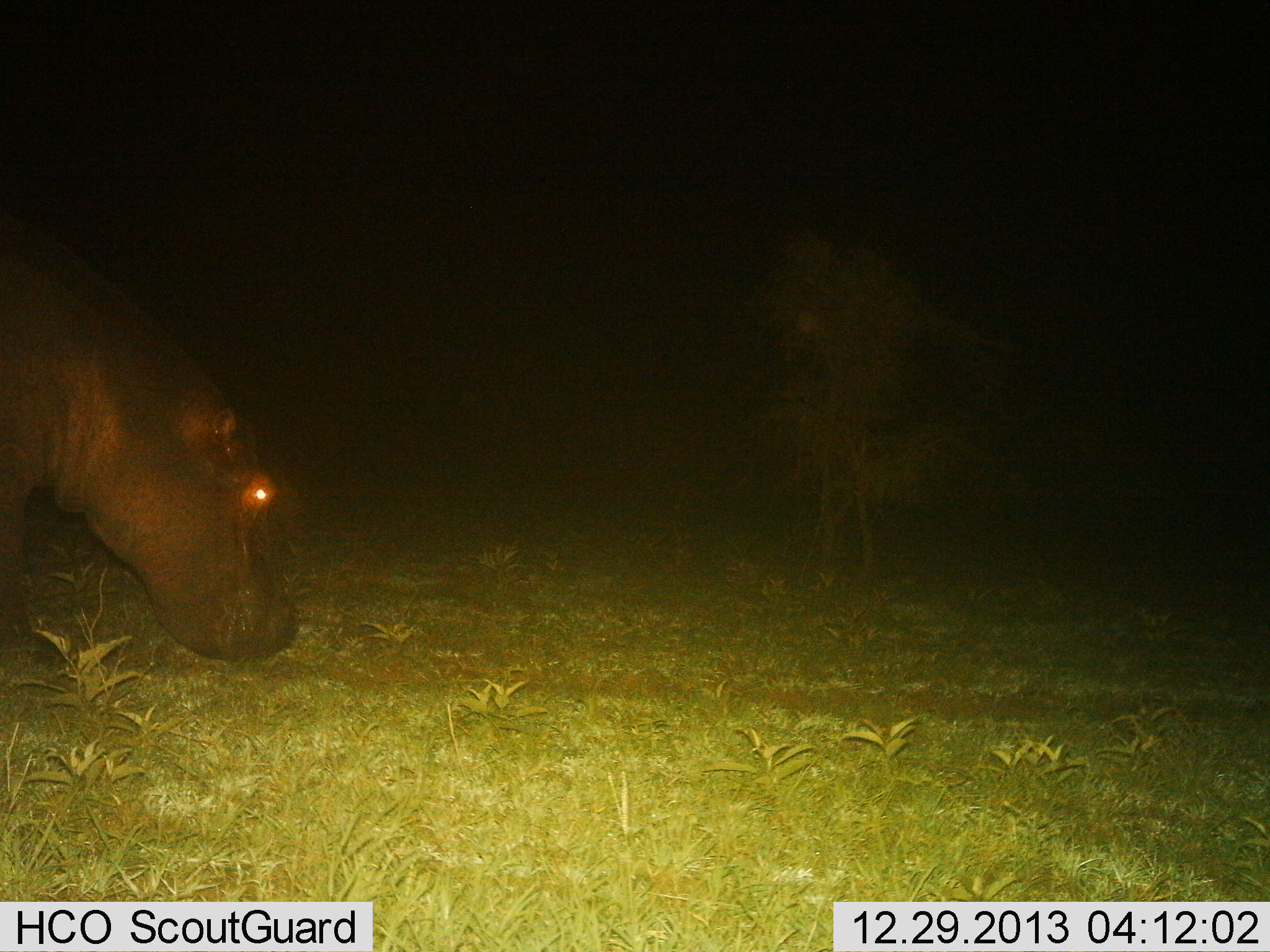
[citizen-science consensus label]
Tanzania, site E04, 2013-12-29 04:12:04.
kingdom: Animalia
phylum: Chordata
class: Mammalia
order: Artiodactyla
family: Hippopotamidae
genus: Hippopotamus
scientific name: Hippopotamus amphibius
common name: hippopotamus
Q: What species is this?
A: Hippopotamus (Hippopotamus amphibius).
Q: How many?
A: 1.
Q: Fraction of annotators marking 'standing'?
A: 60%.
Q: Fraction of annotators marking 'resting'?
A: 0%.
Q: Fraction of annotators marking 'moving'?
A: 20%.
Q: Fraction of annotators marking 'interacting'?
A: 0%.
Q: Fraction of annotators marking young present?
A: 0%.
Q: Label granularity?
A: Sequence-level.